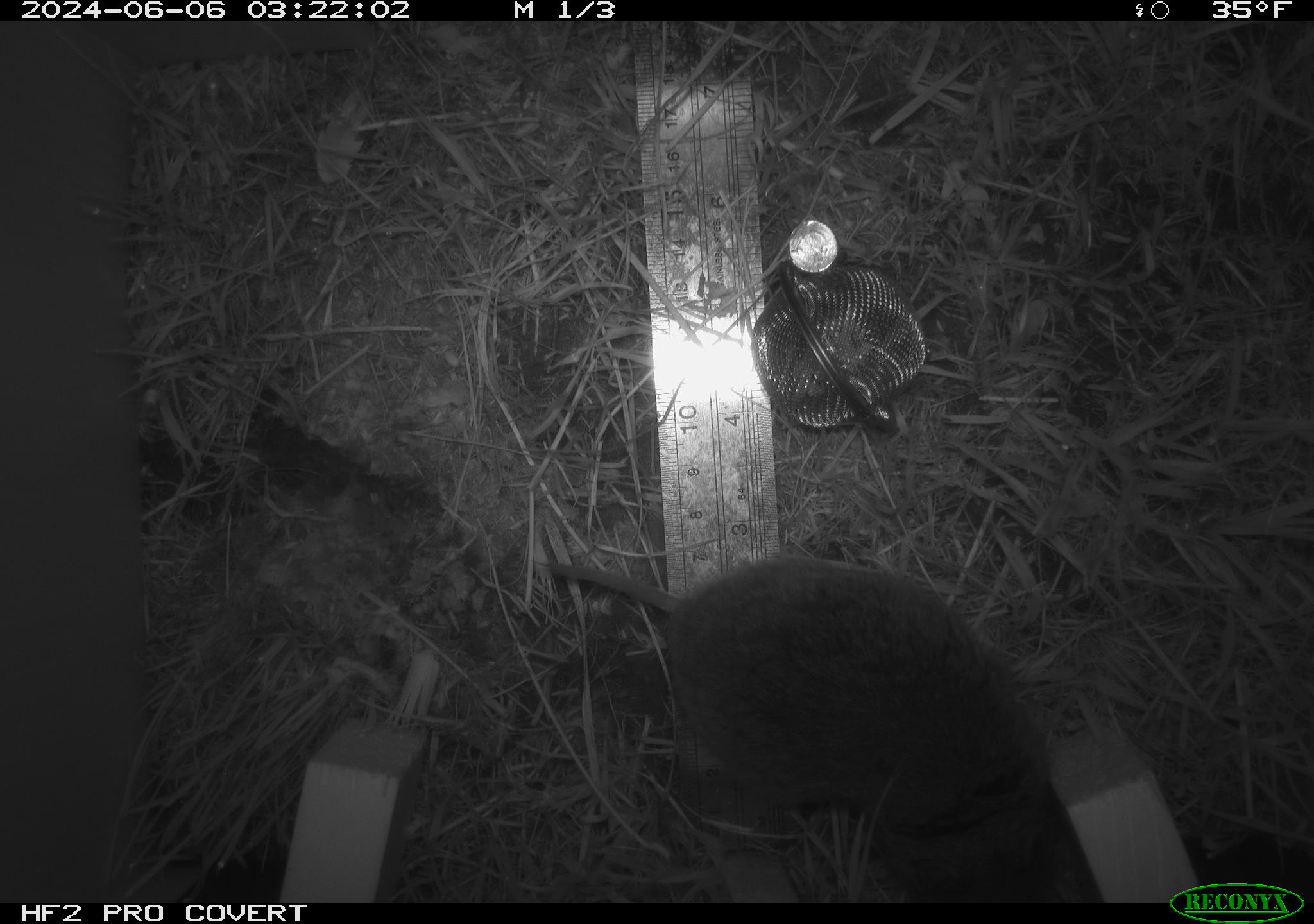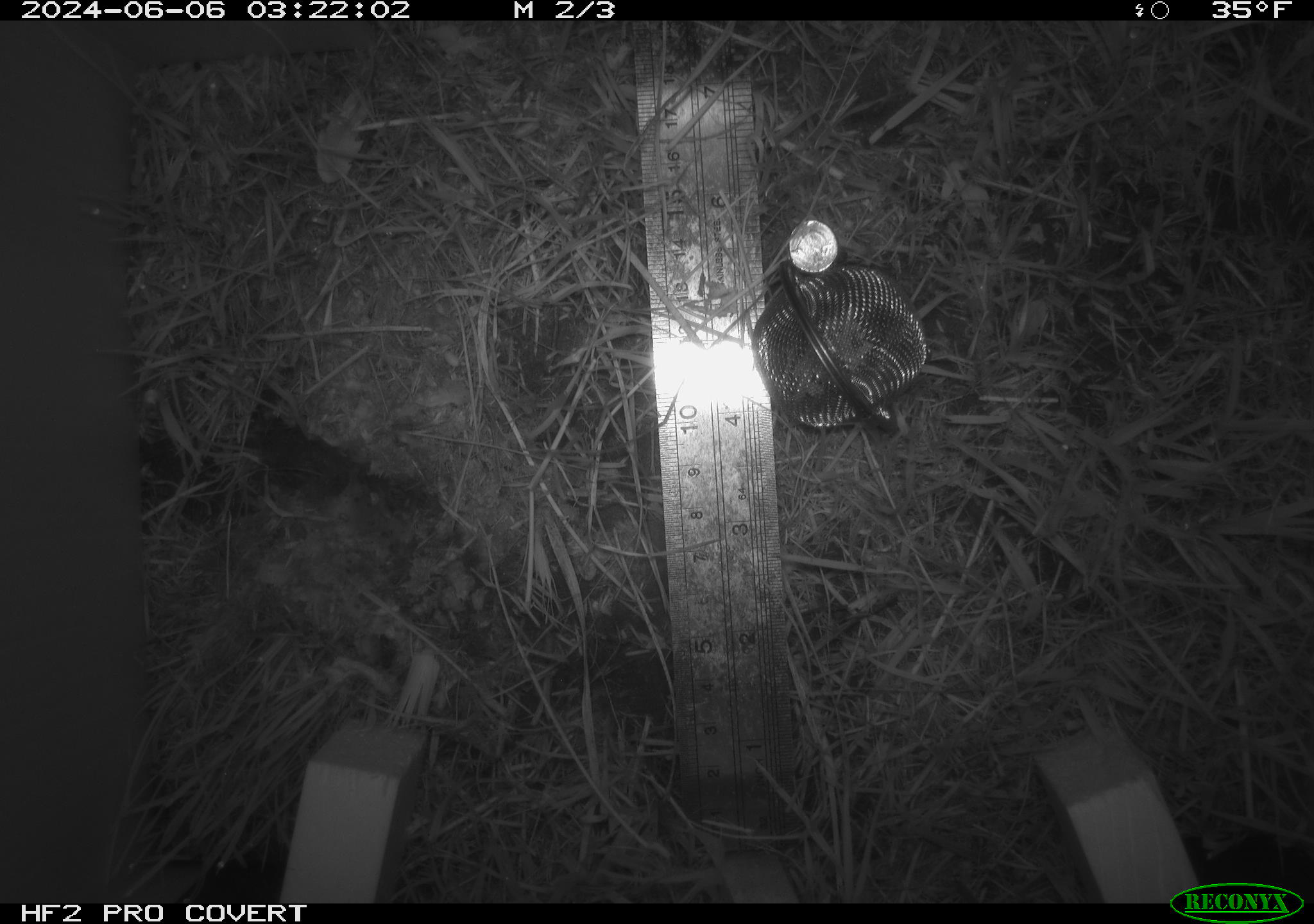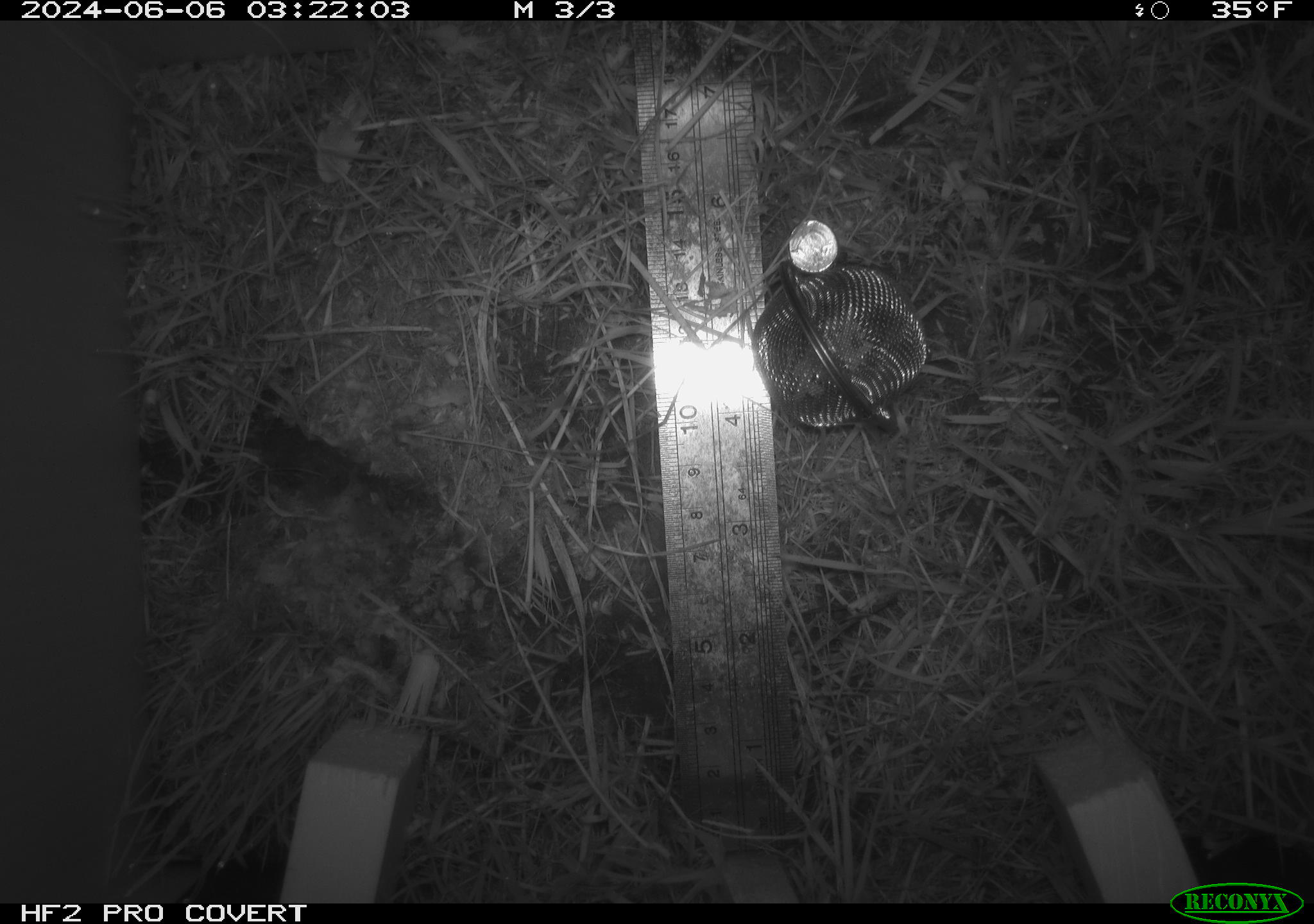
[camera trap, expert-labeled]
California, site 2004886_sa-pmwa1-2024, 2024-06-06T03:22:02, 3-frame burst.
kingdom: Animalia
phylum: Chordata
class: Mammalia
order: Rodentia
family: Cricetidae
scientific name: Arvicolinae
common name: voles, lemmings, and muskrats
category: arvicolinae subfamily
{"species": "arvicolinae subfamily (voles, lemmings, and muskrats) (Arvicolinae)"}